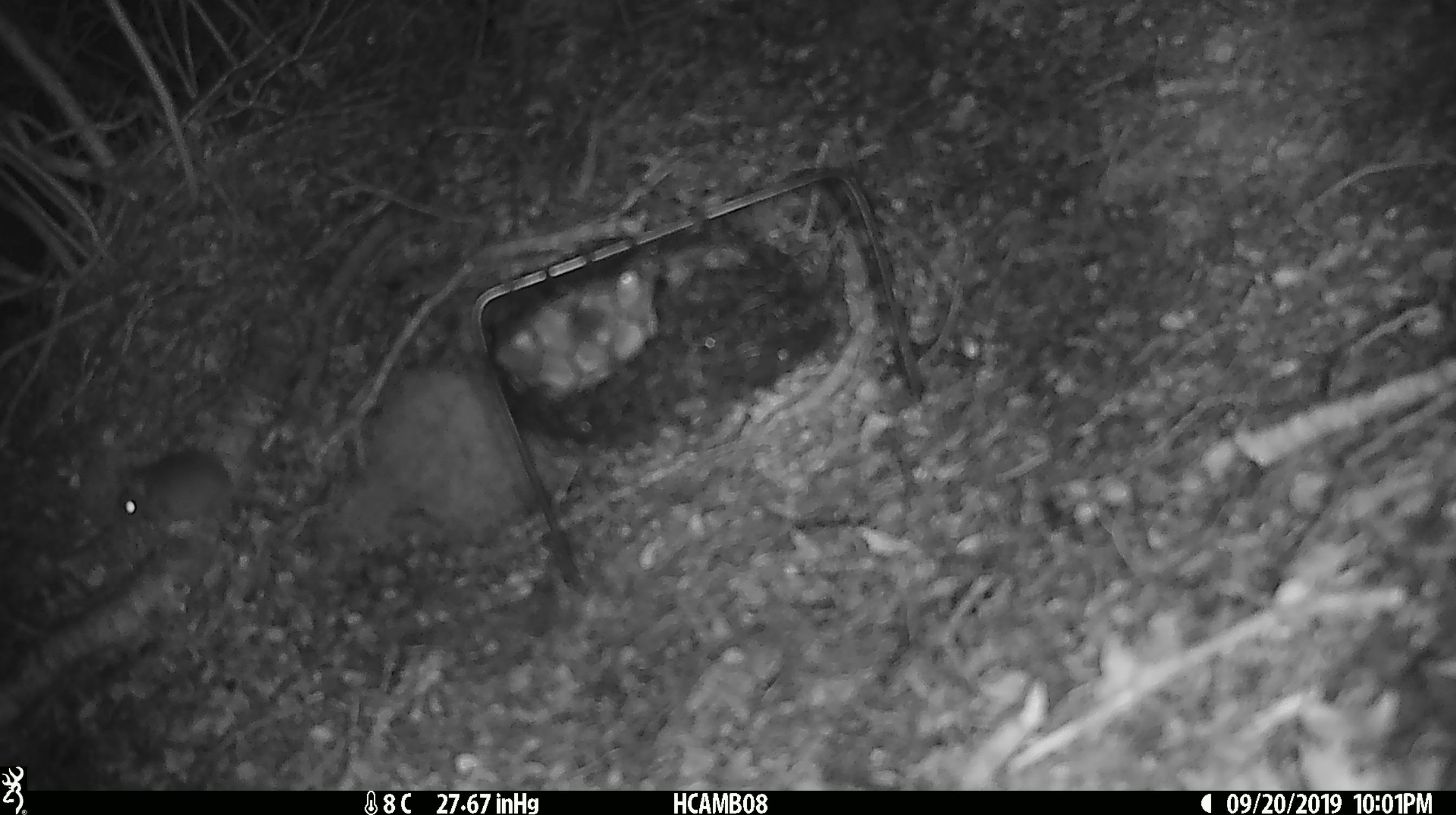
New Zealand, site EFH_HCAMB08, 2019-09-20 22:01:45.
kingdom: Animalia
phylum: Chordata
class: Mammalia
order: Rodentia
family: Muridae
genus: Mus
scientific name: Mus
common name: mouse